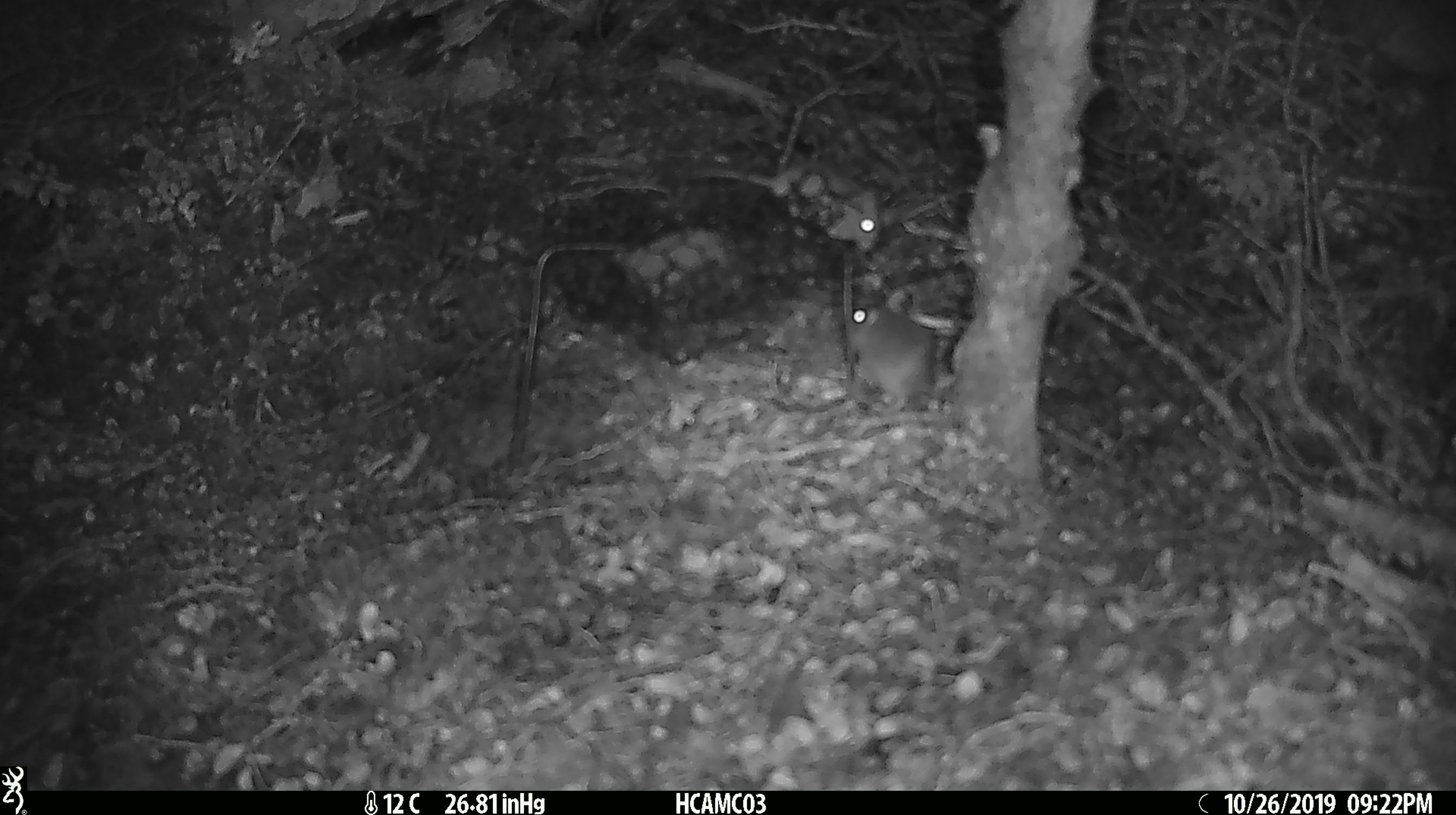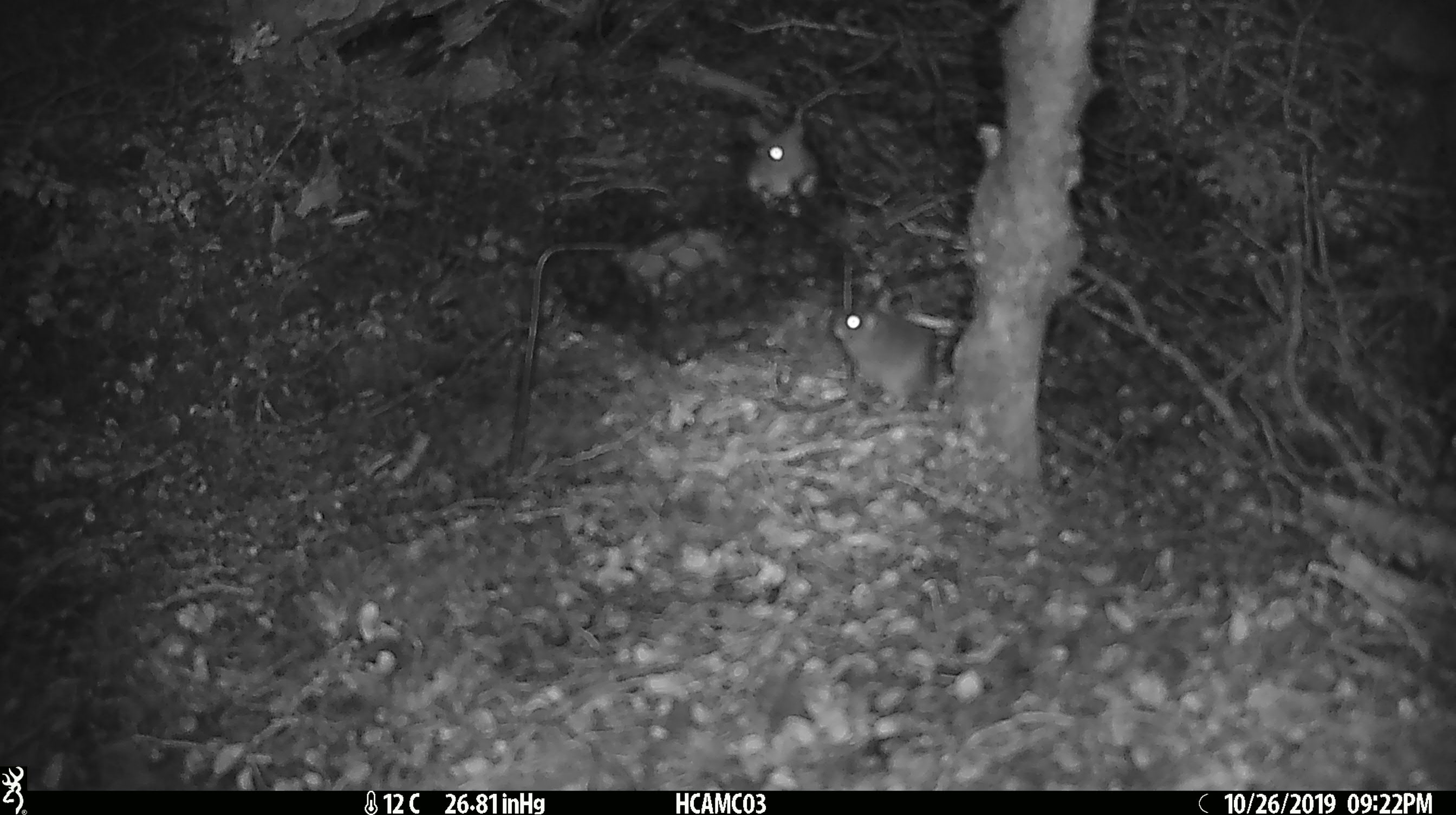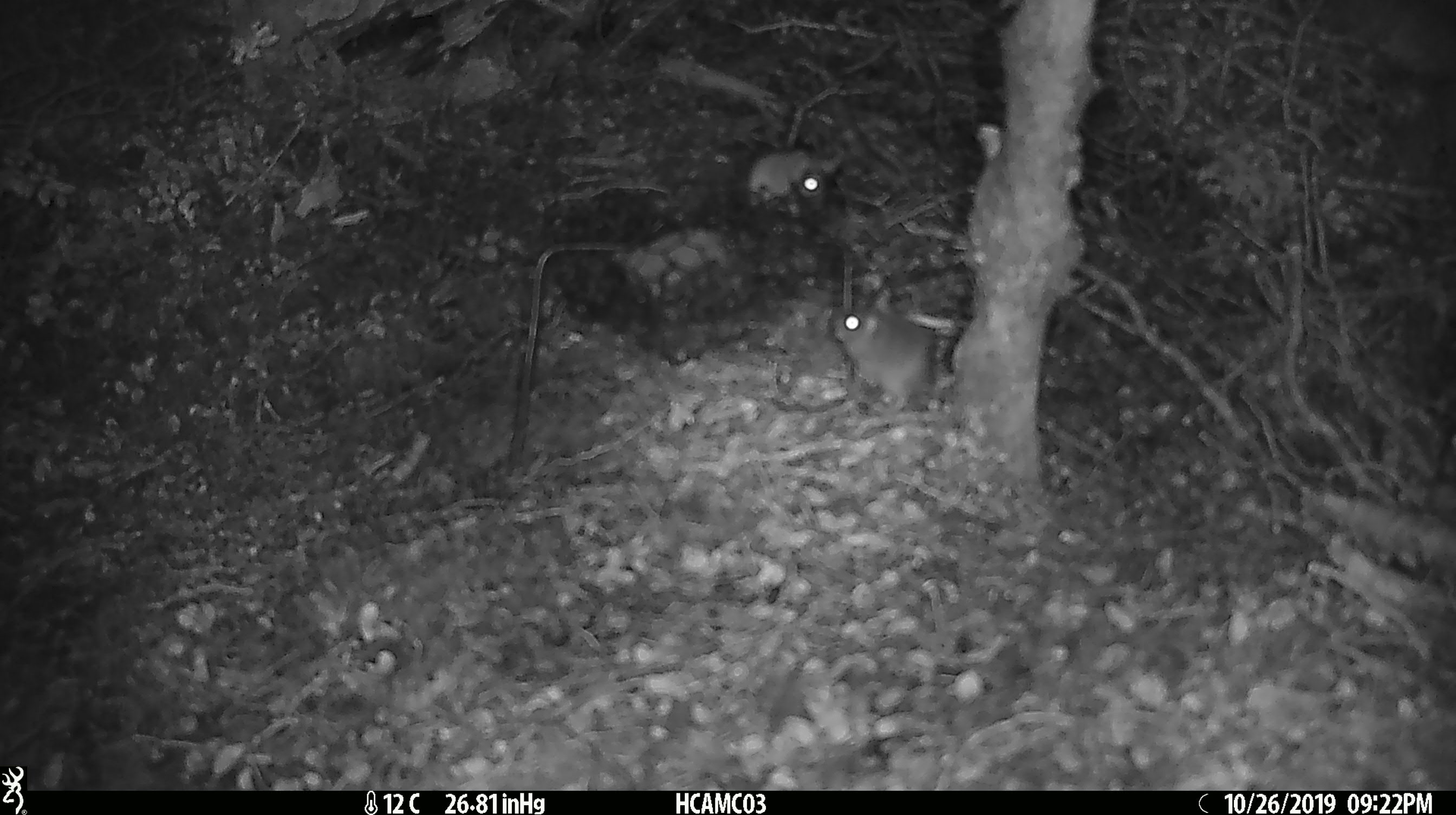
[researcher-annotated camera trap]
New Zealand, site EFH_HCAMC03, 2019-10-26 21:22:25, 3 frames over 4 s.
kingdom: Animalia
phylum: Chordata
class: Mammalia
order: Rodentia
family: Muridae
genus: Mus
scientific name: Mus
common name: mouse